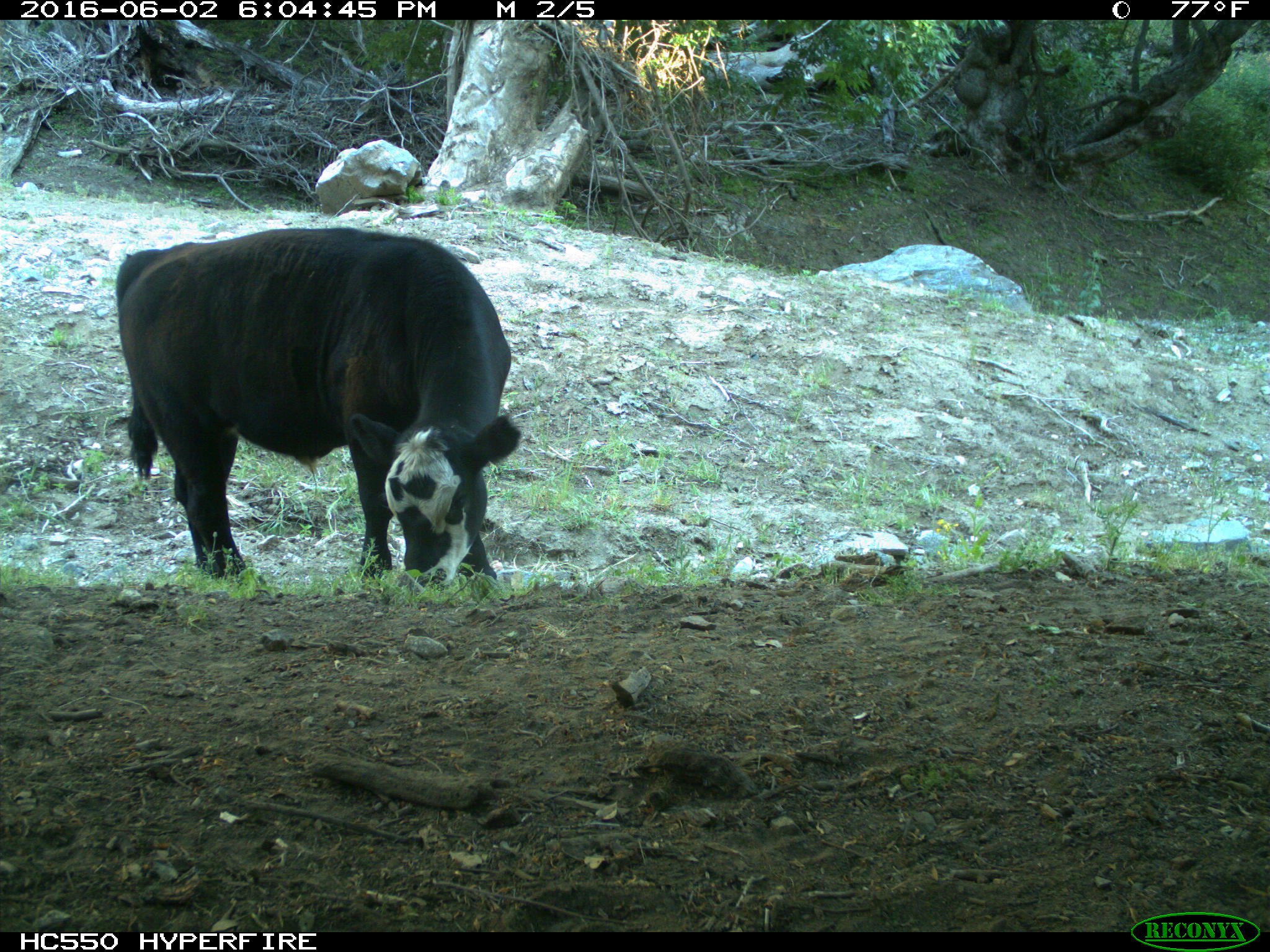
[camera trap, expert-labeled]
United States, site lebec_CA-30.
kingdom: Animalia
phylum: Chordata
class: Mammalia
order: Artiodactyla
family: Bovidae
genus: Bos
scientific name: Bos taurus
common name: domestic cow